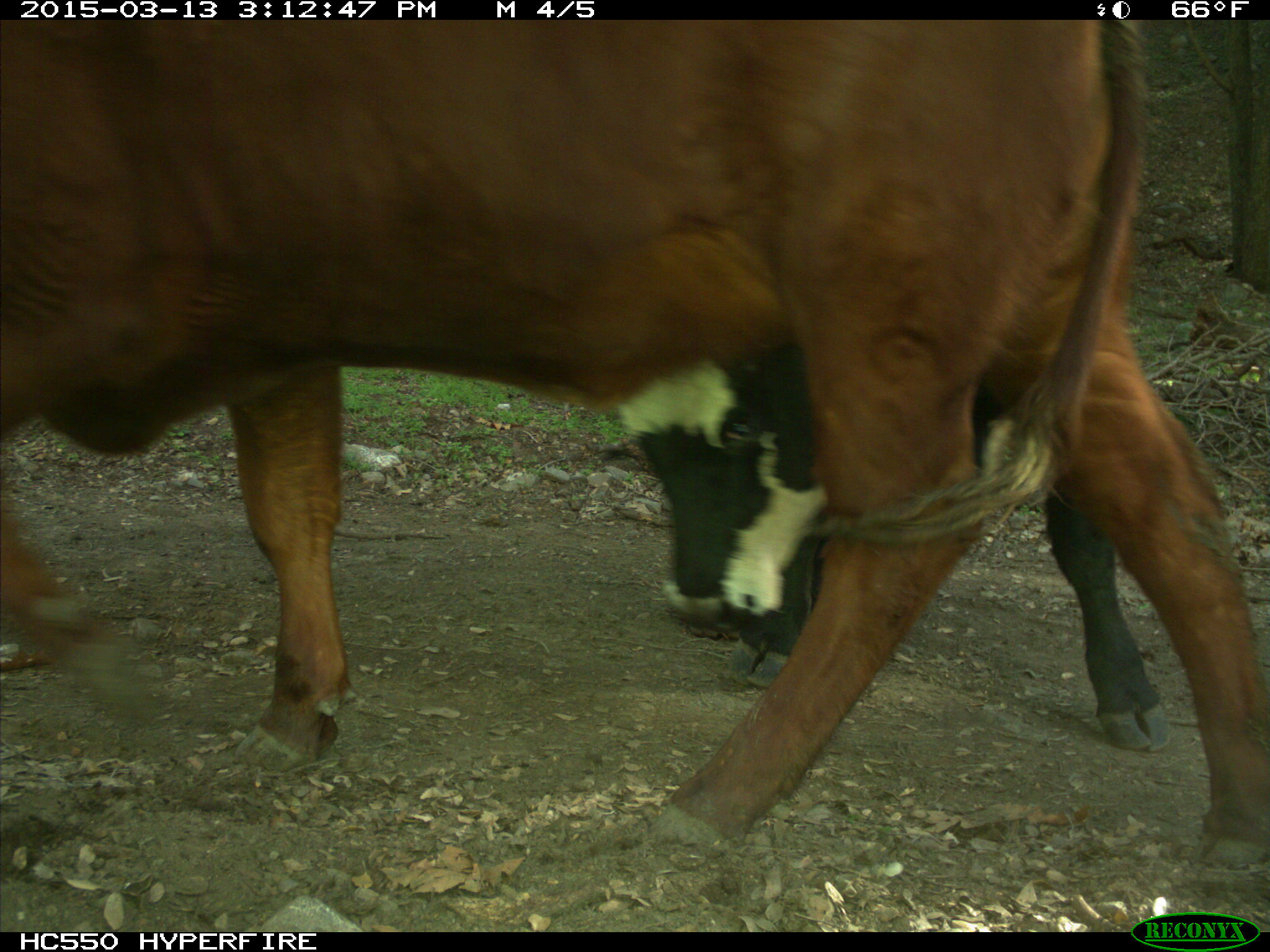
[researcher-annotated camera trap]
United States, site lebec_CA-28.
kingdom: Animalia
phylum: Chordata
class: Mammalia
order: Artiodactyla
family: Bovidae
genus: Bos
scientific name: Bos taurus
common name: domestic cow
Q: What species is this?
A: Bos taurus (domestic cow).